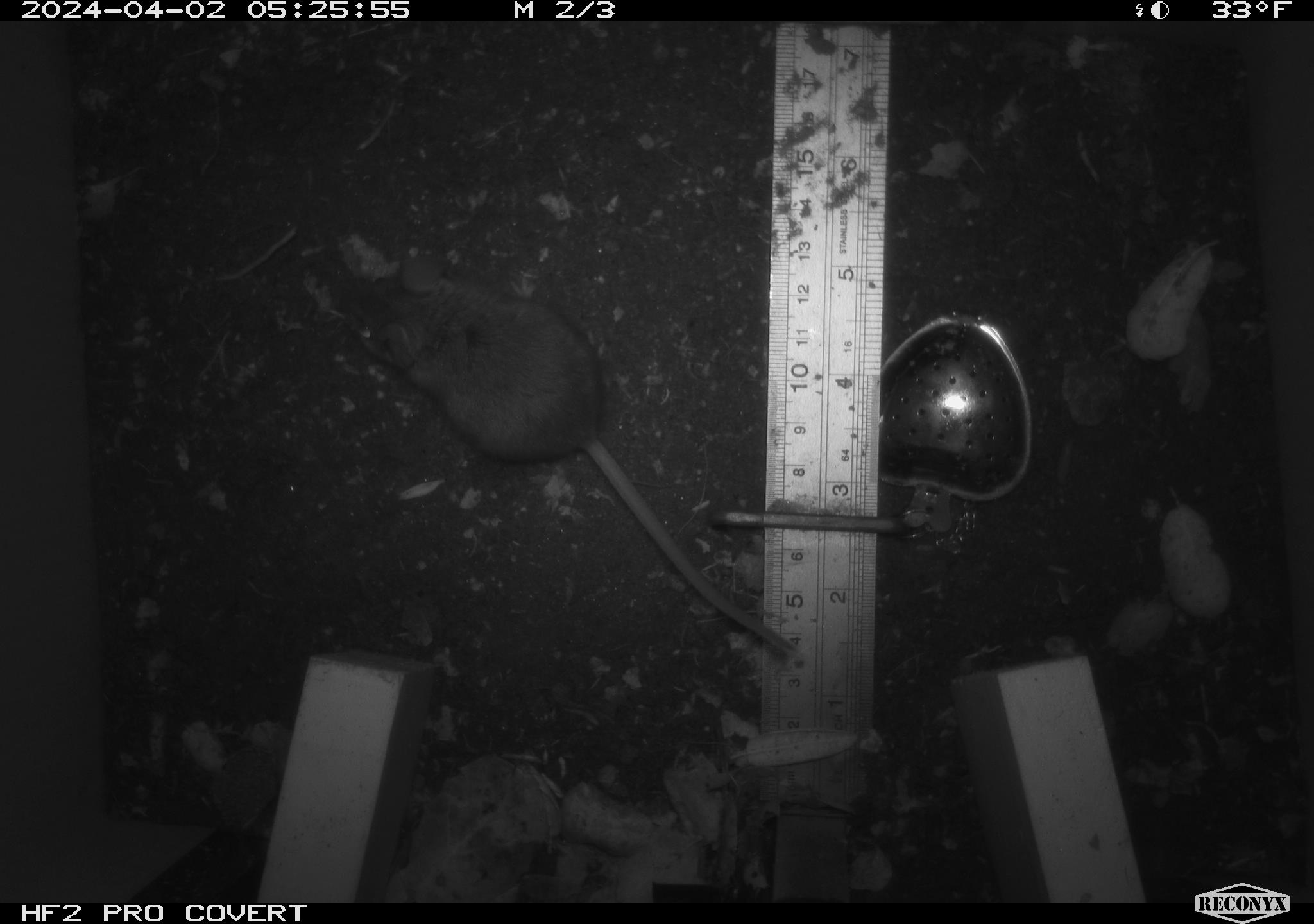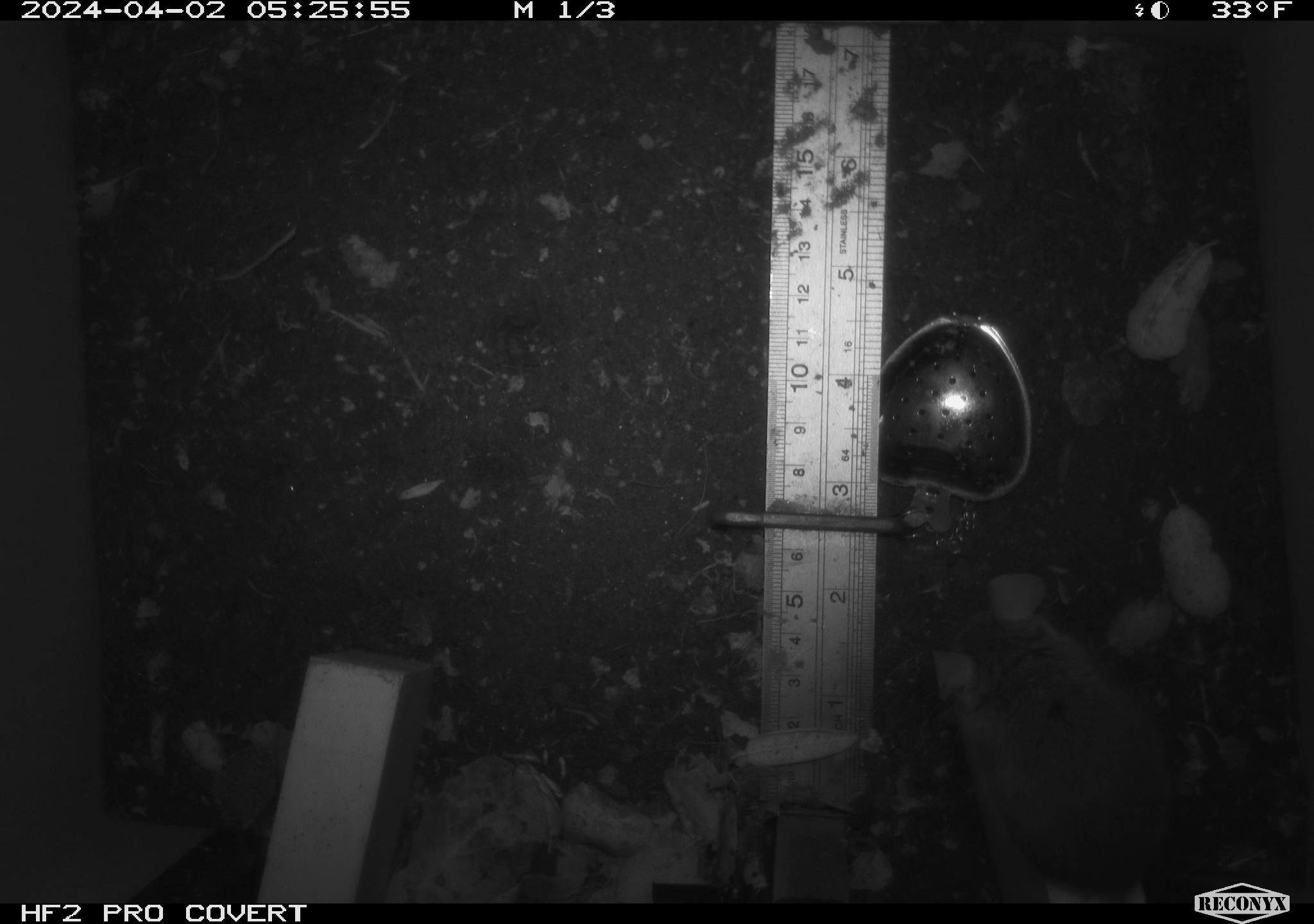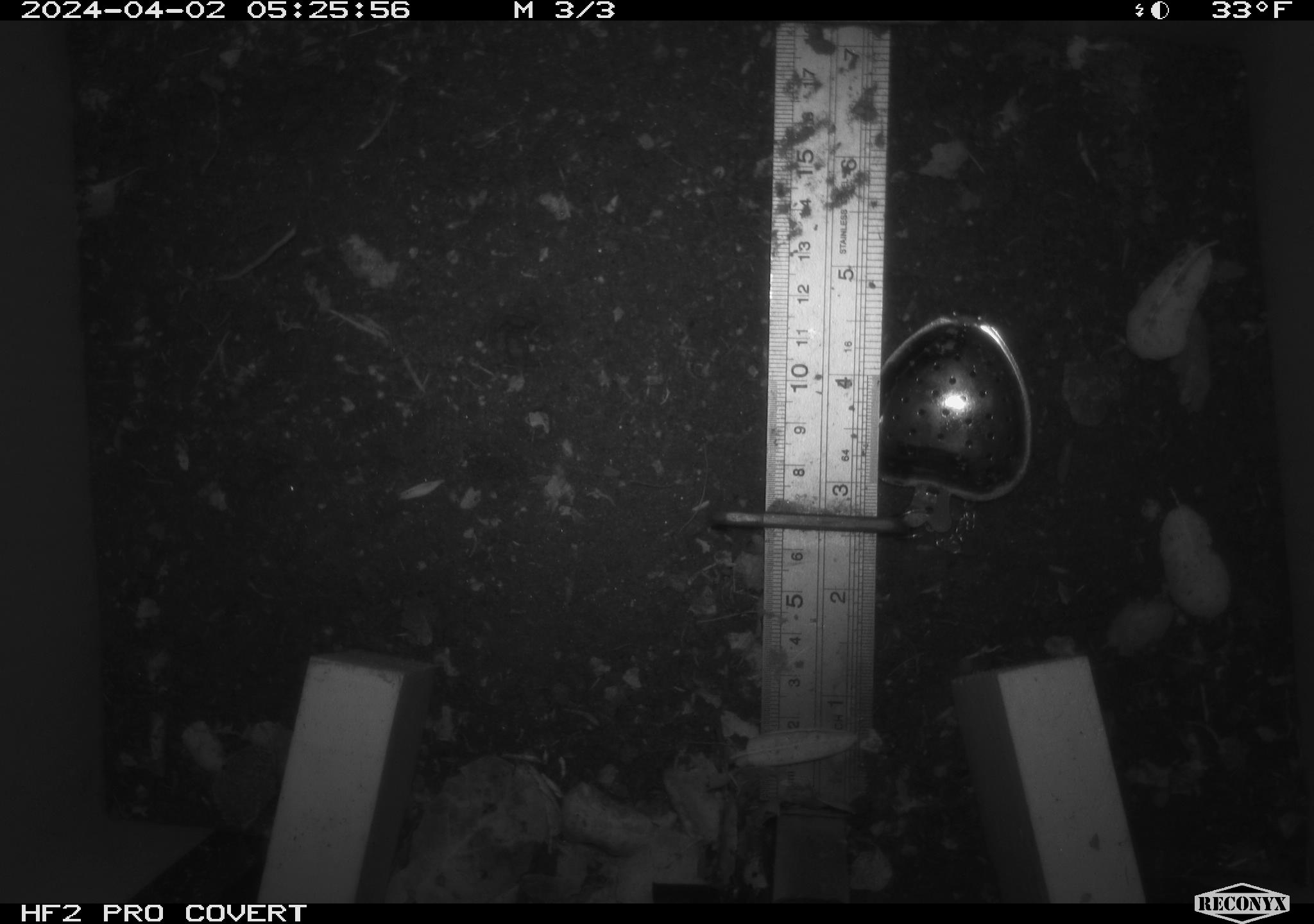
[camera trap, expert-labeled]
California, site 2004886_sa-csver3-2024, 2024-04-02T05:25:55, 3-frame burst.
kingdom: Animalia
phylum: Chordata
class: Mammalia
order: Rodentia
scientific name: Rodentia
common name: rodent